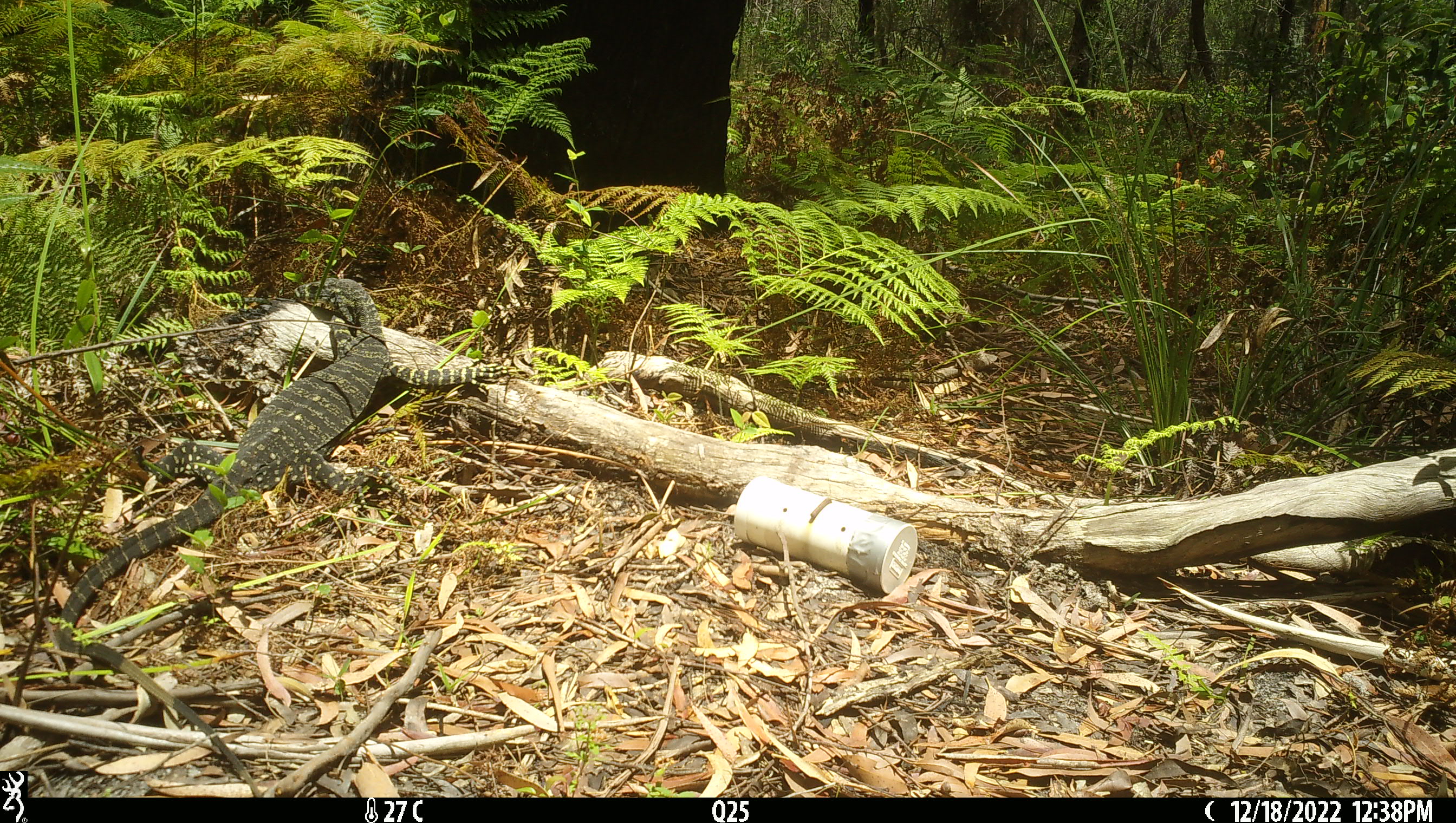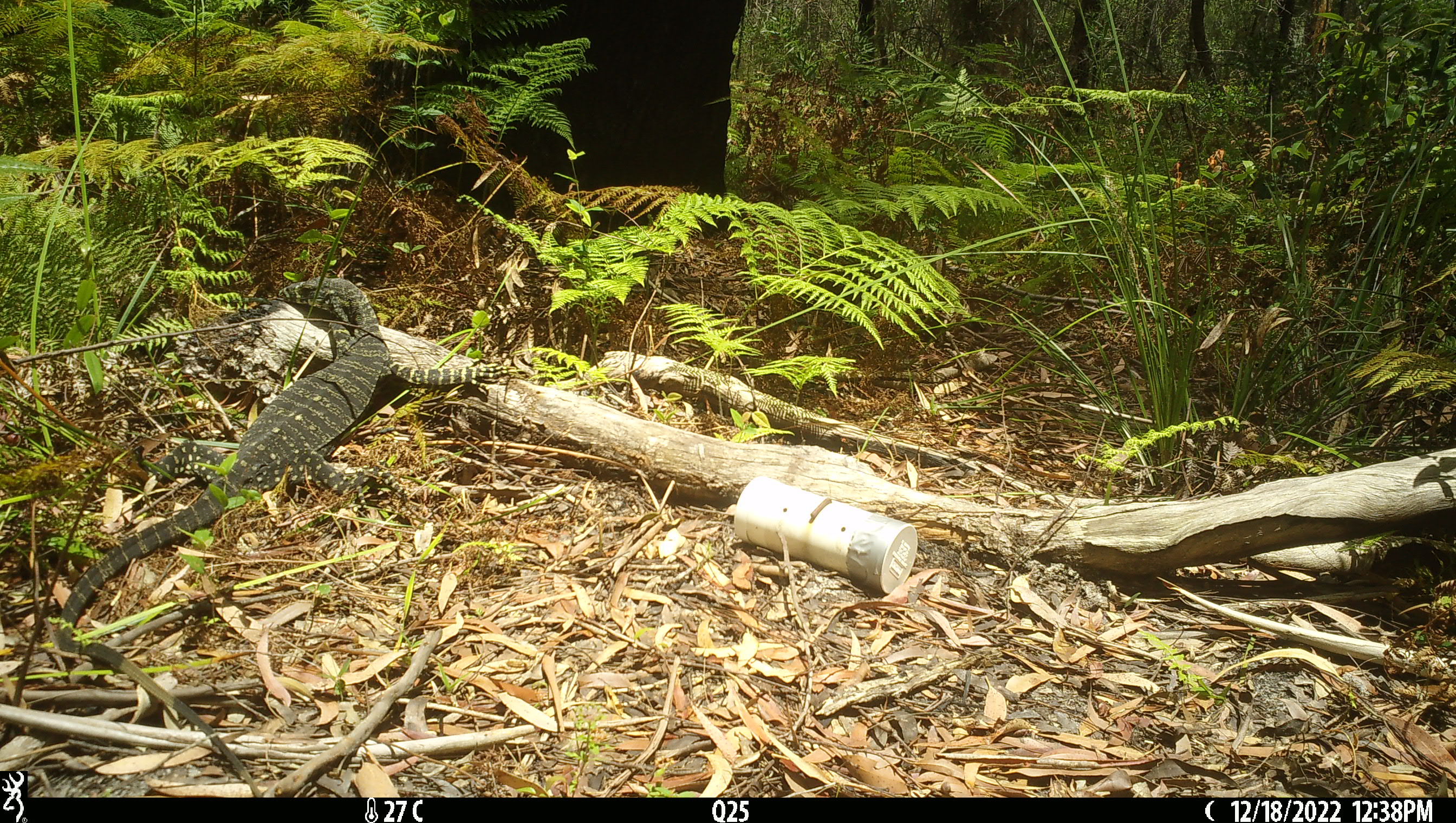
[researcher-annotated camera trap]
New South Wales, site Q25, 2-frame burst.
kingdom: Animalia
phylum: Chordata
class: Reptilia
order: Squamata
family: Varanidae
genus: Varanus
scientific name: Varanus varius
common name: lace monitor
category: goanna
Goanna (lace monitor) (Varanus varius).